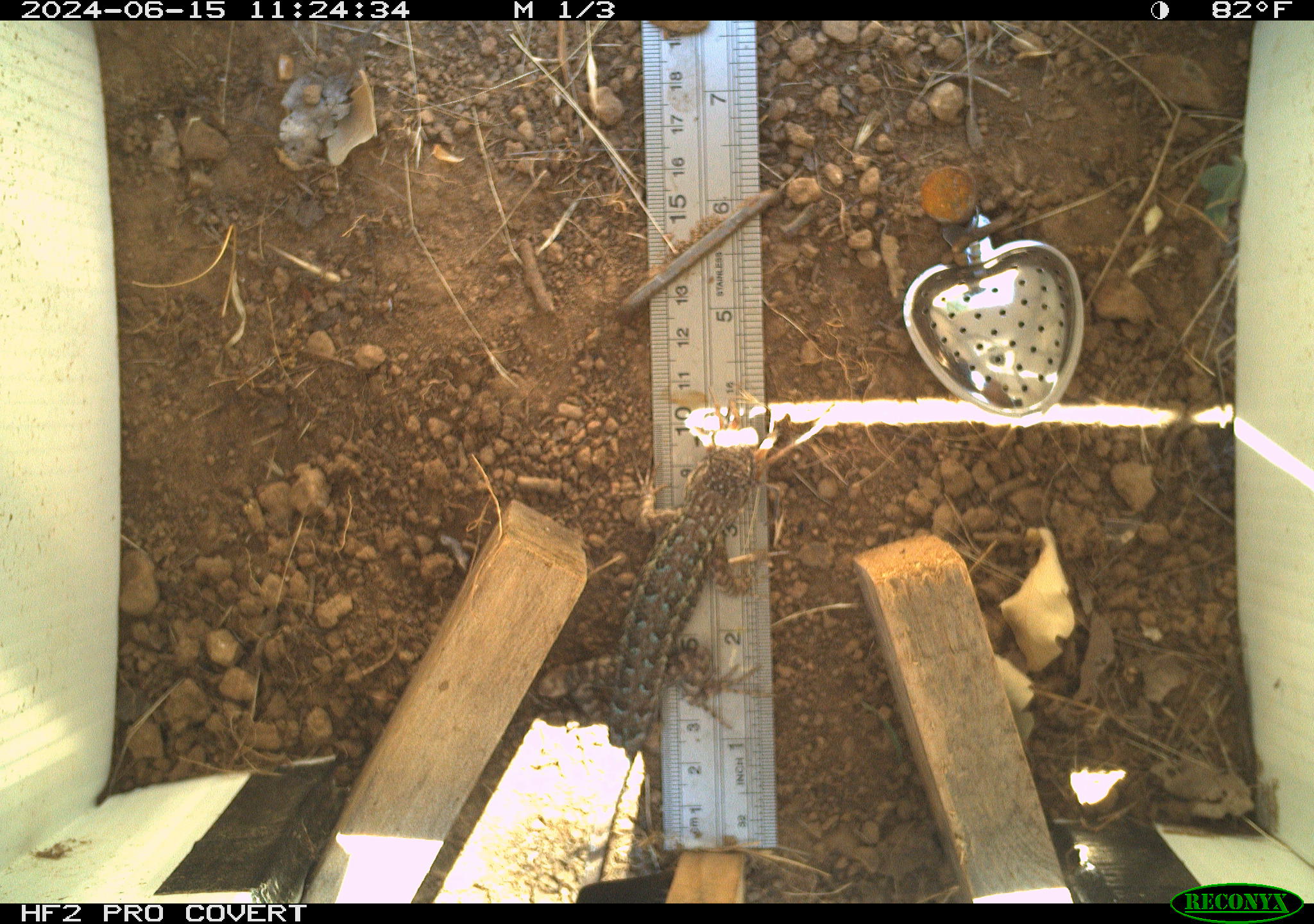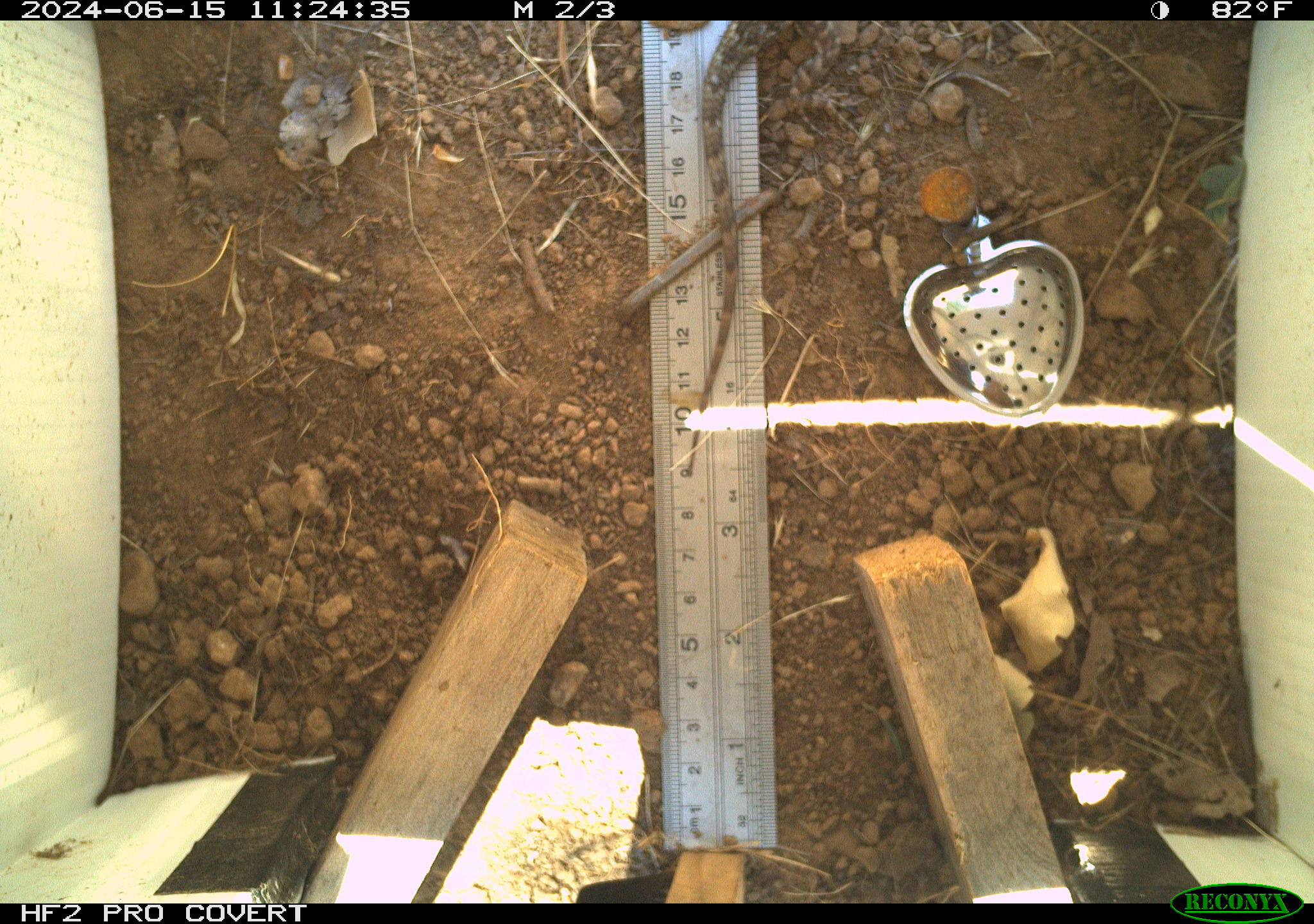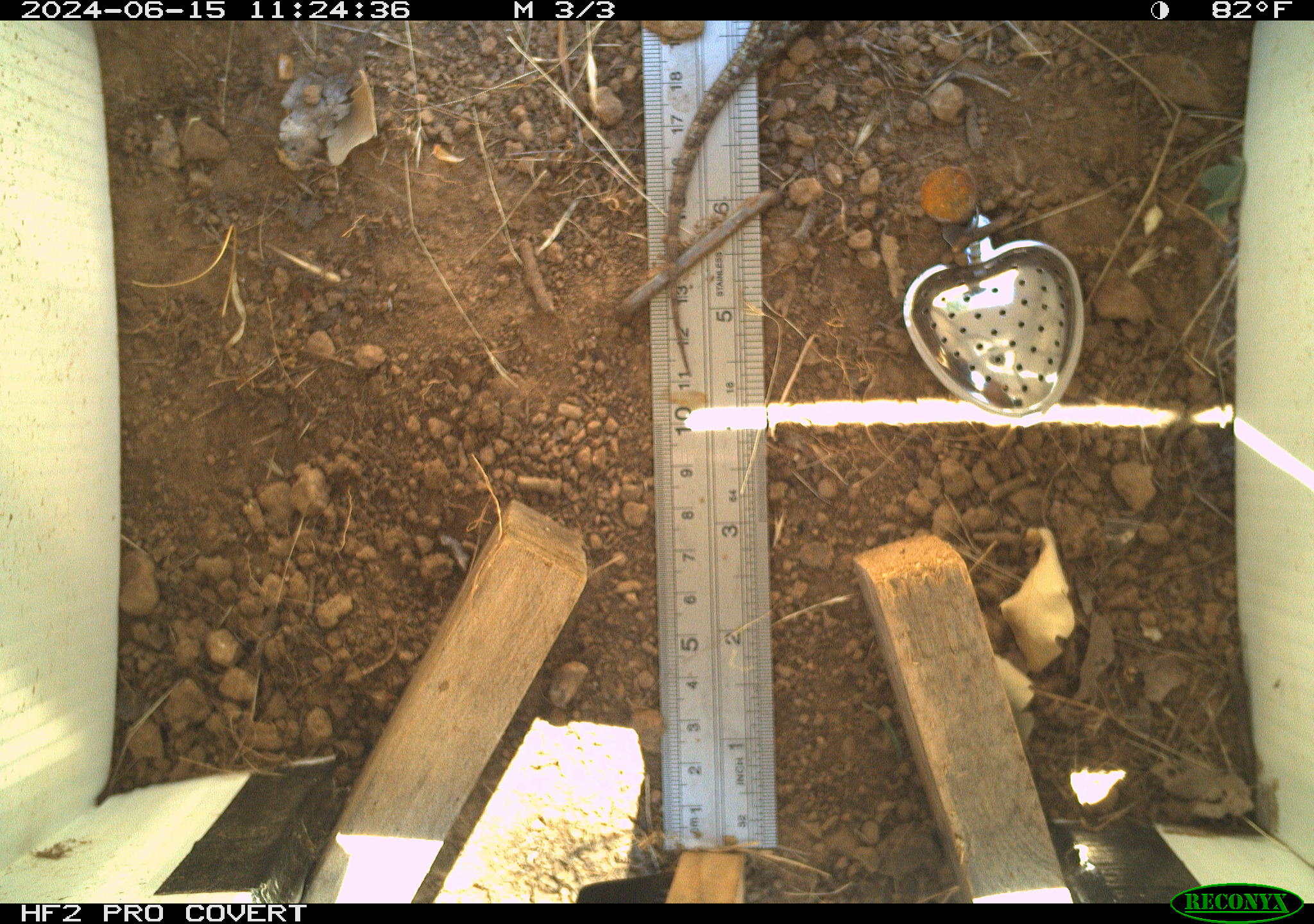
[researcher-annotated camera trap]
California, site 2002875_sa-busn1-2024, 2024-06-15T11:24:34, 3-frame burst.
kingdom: Animalia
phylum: Arthropoda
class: Arachnida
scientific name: Arachnida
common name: arachnids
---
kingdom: Animalia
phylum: Chordata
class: Reptilia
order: Squamata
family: Phrynosomatidae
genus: Sceloporus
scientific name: Sceloporus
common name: spiny lizards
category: sceloporus species